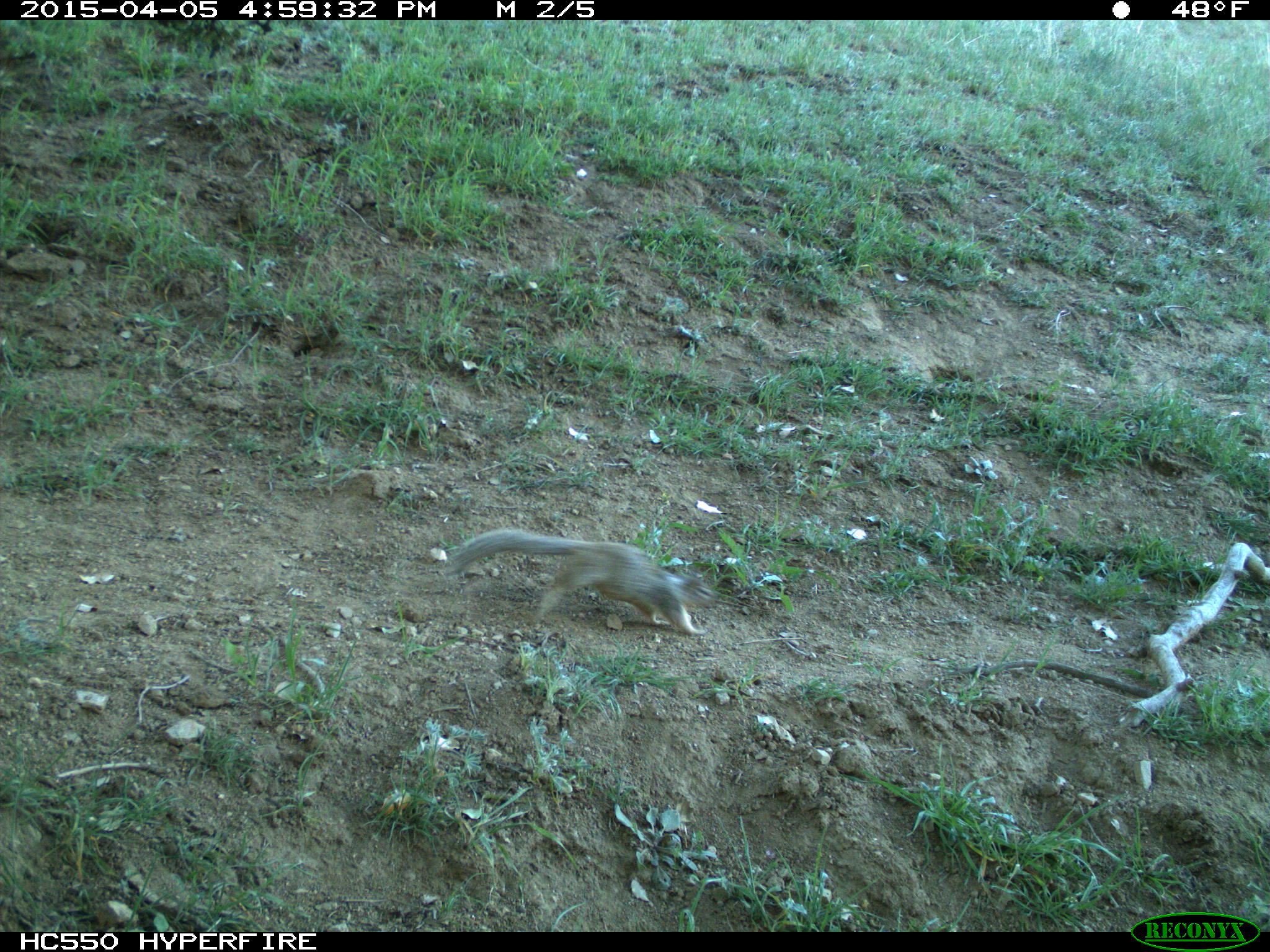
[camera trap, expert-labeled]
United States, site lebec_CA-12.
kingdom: Animalia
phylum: Chordata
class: Mammalia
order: Rodentia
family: Sciuridae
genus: Otospermophilus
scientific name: Otospermophilus beecheyi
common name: california ground squirrel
Otospermophilus beecheyi (california ground squirrel).